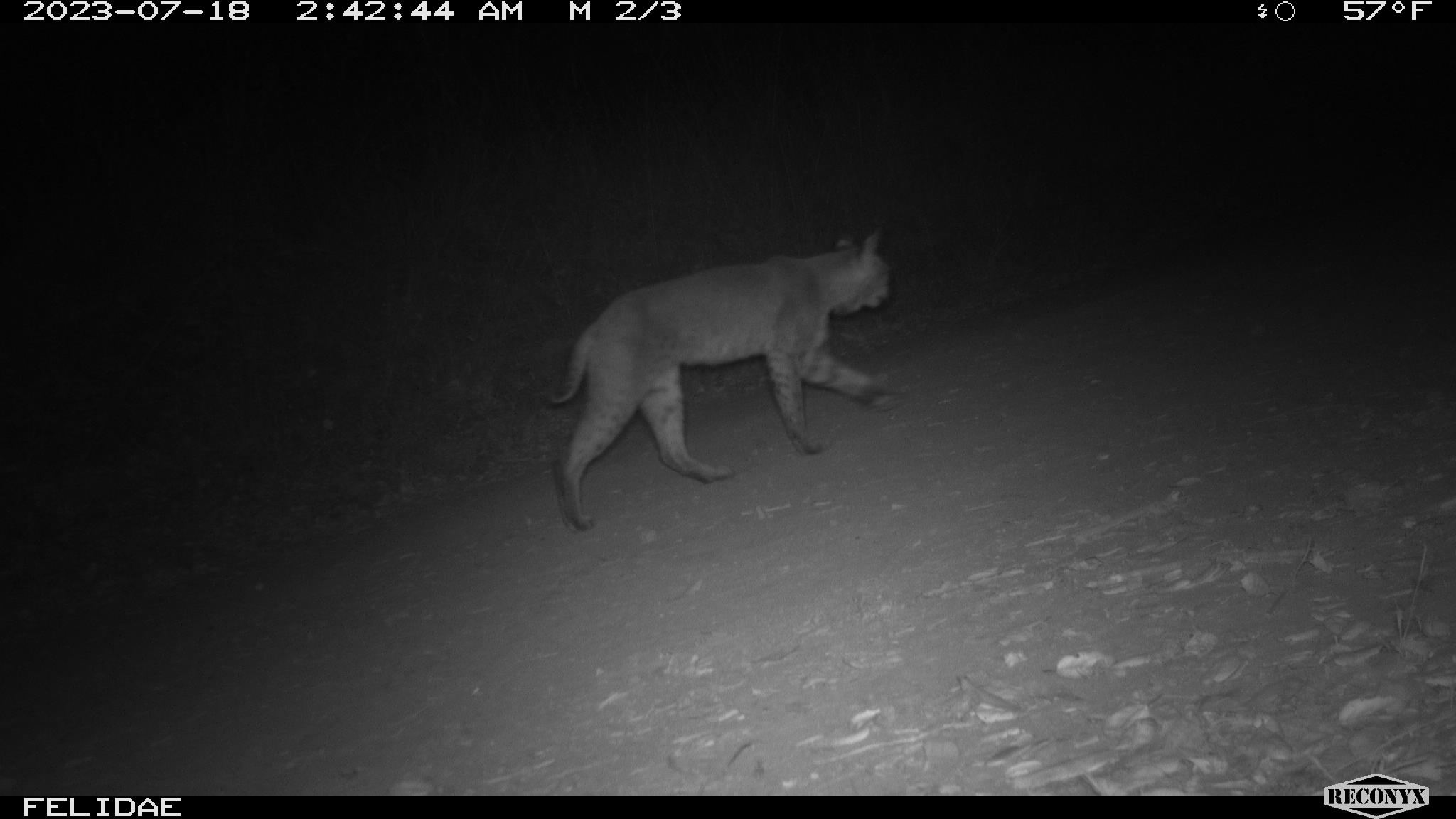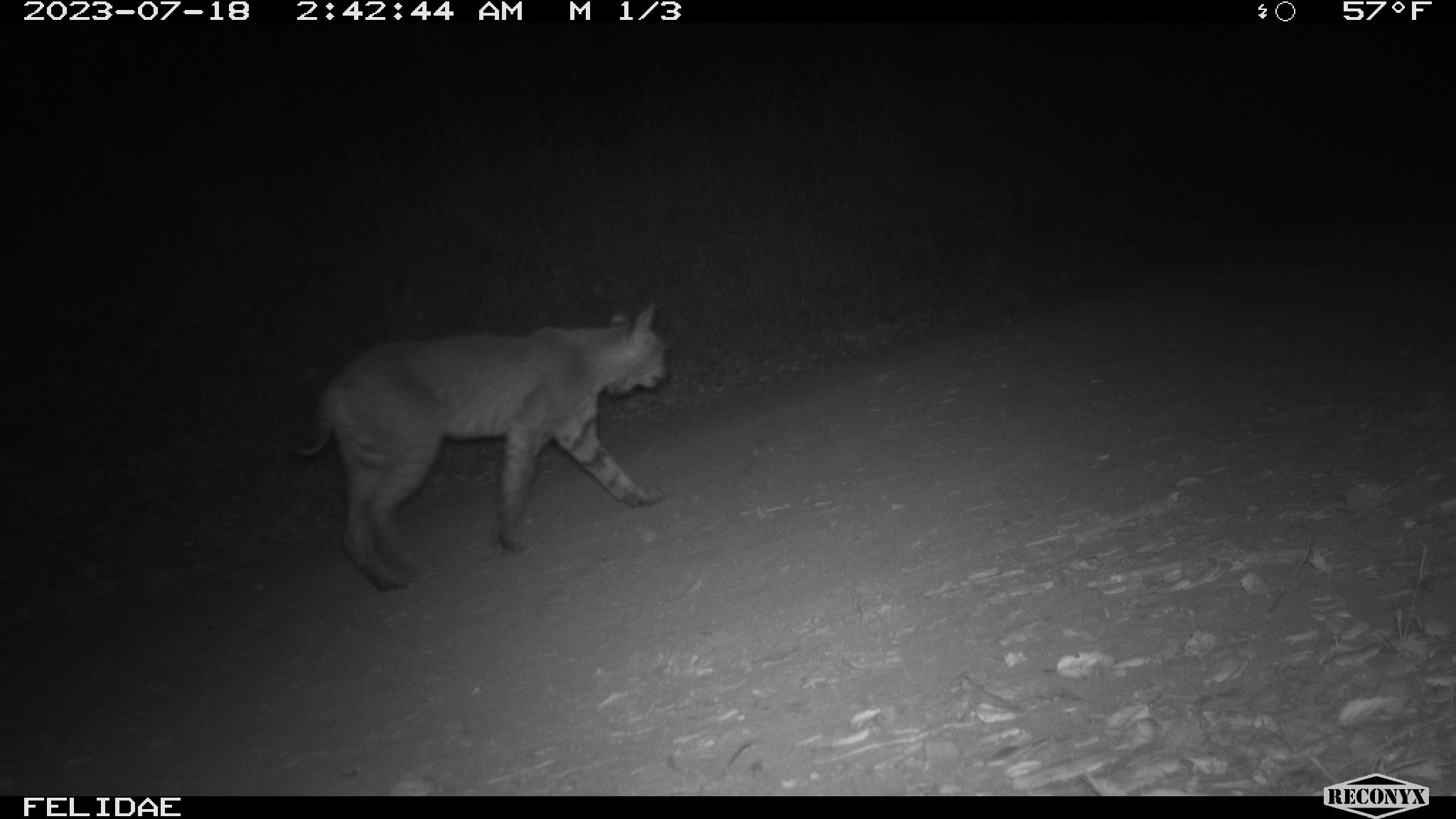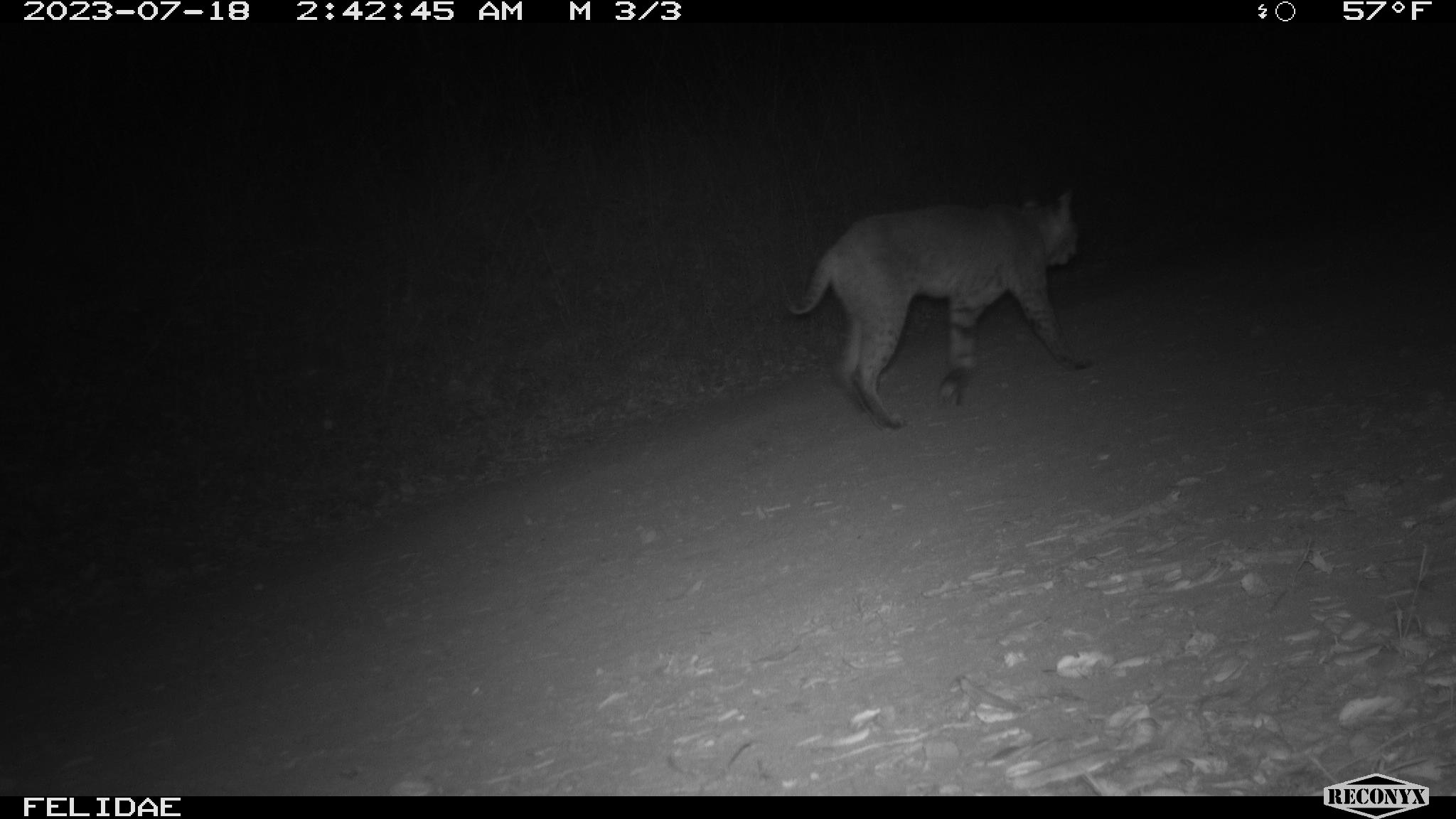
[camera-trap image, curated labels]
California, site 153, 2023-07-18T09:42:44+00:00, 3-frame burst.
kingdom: Animalia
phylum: Chordata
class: Mammalia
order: Carnivora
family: Felidae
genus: Lynx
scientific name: Lynx rufus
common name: bobcat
Bobcat (Lynx rufus).